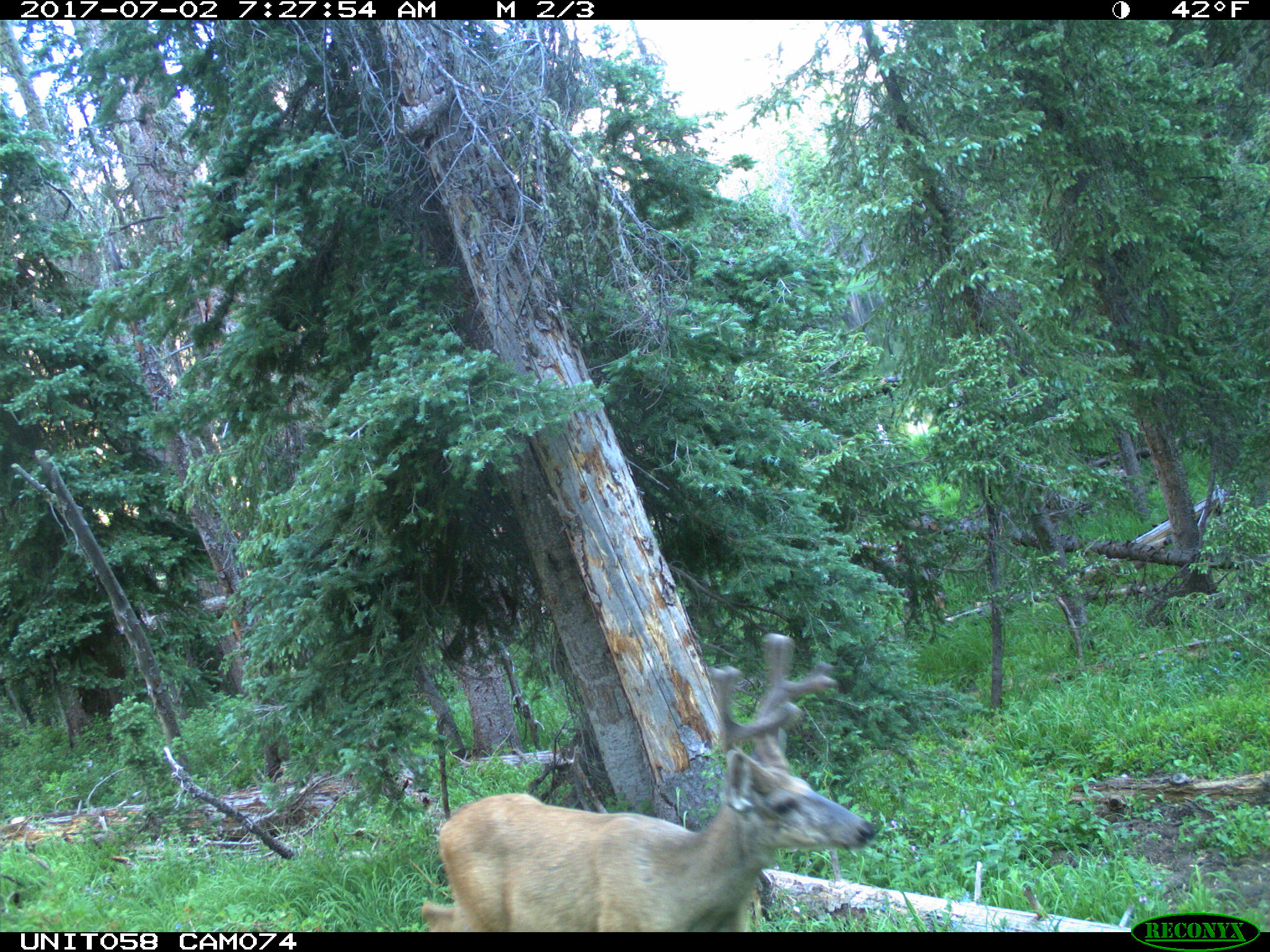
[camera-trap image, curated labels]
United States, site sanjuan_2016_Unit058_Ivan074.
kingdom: Animalia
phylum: Chordata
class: Mammalia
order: Artiodactyla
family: Cervidae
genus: Odocoileus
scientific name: Odocoileus hemionus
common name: mule deer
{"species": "Odocoileus hemionus (mule deer)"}